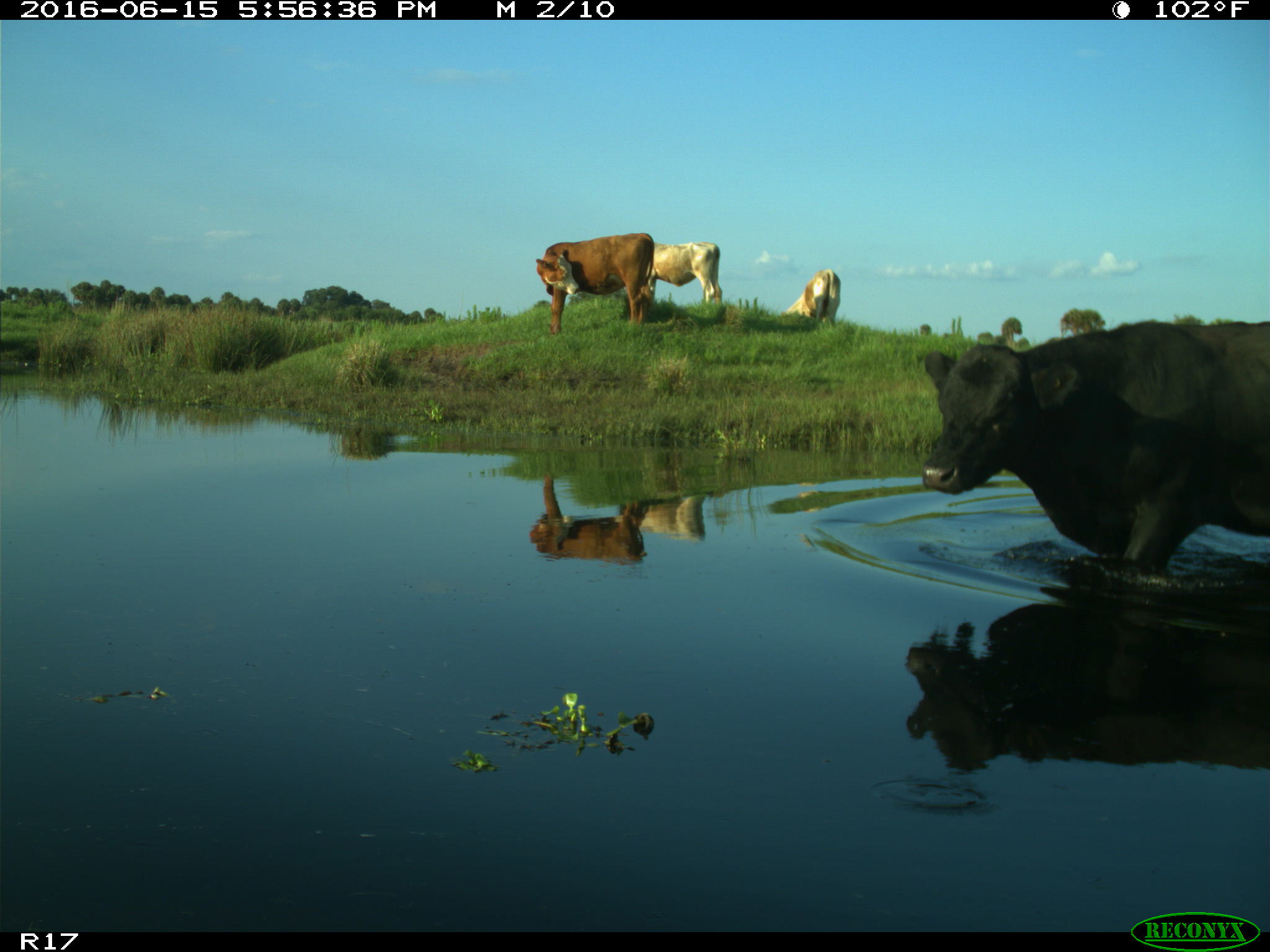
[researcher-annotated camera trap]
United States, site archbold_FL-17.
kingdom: Animalia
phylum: Chordata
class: Mammalia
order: Artiodactyla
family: Bovidae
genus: Bos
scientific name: Bos taurus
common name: domestic cow